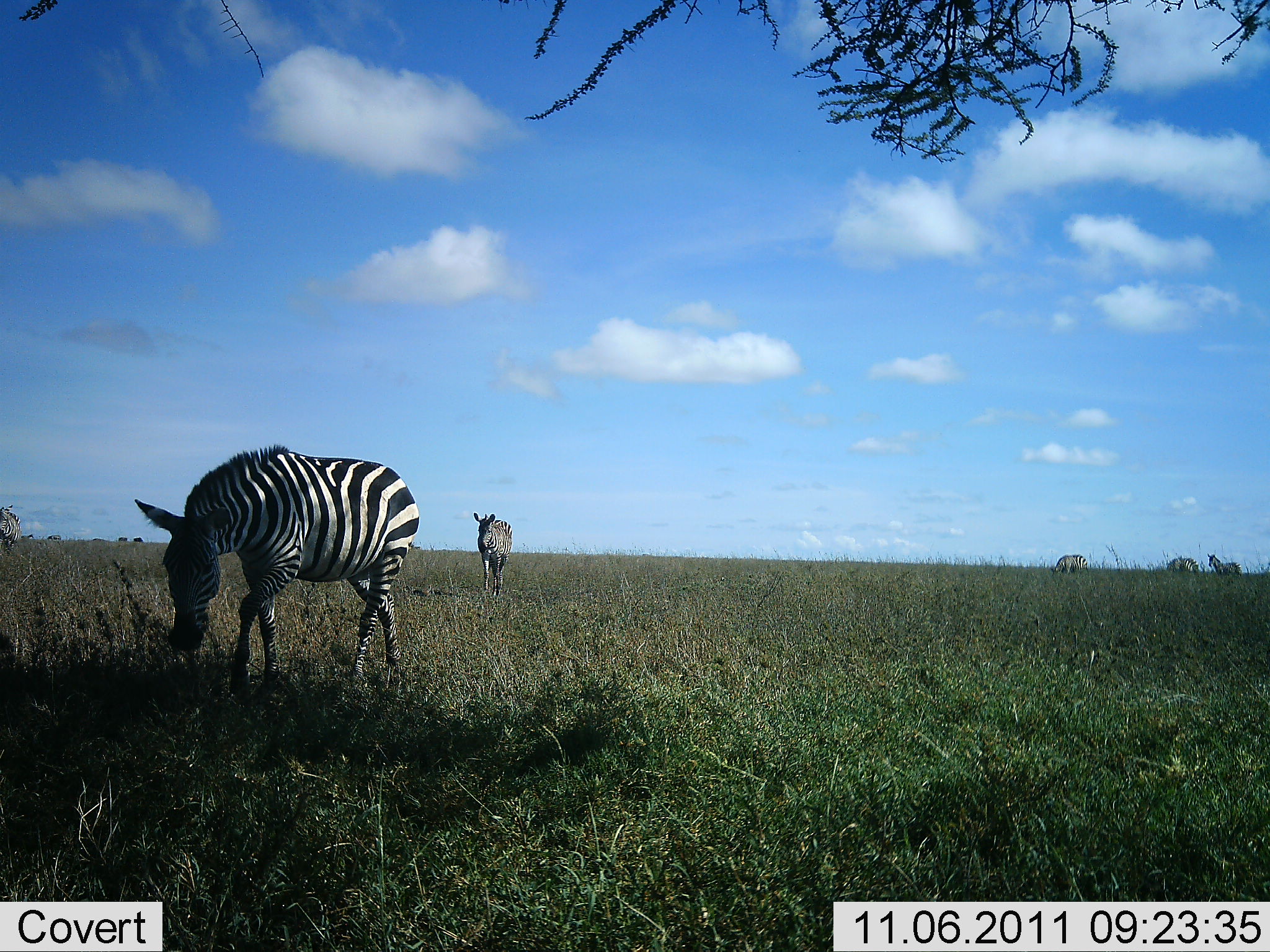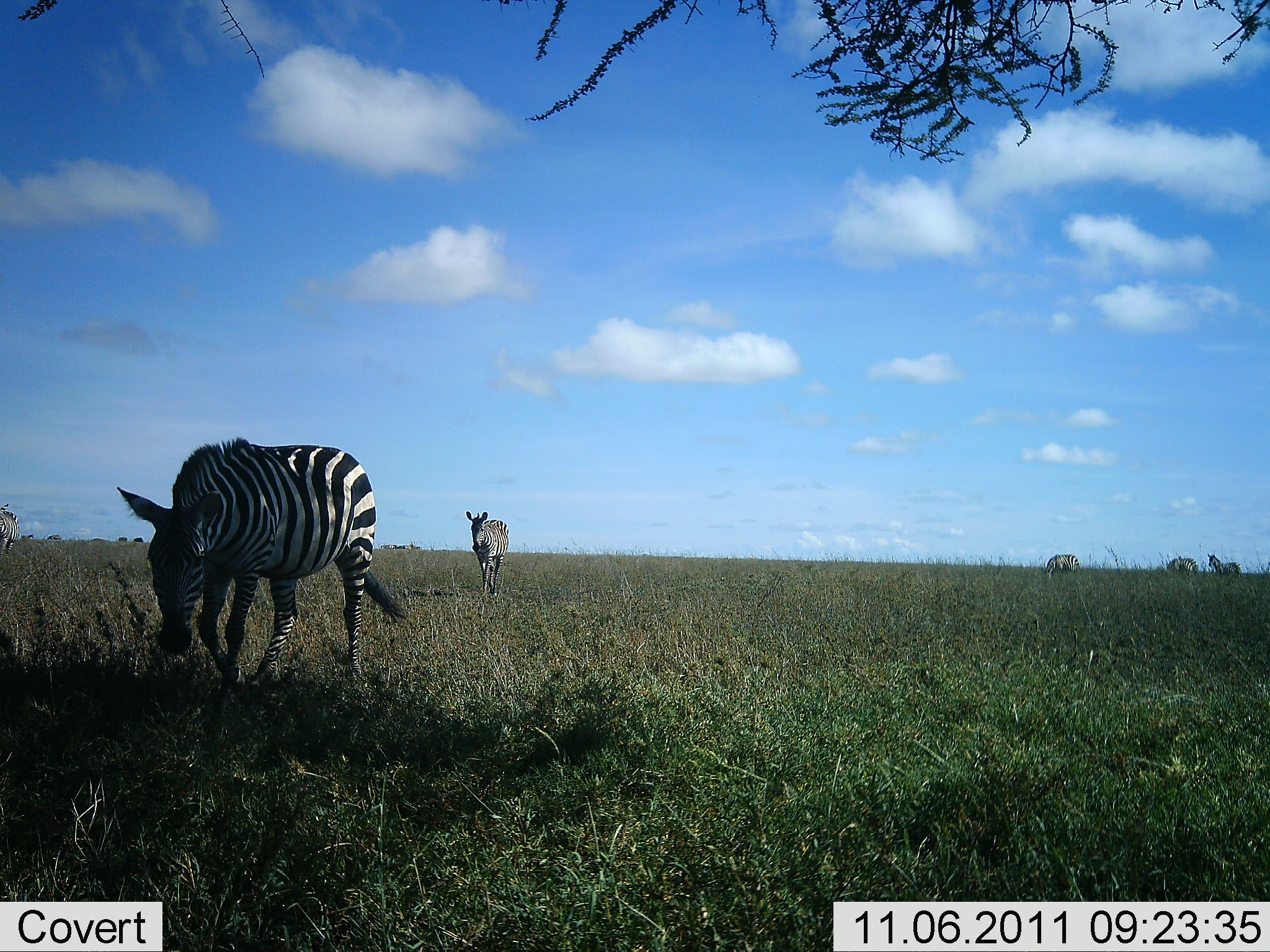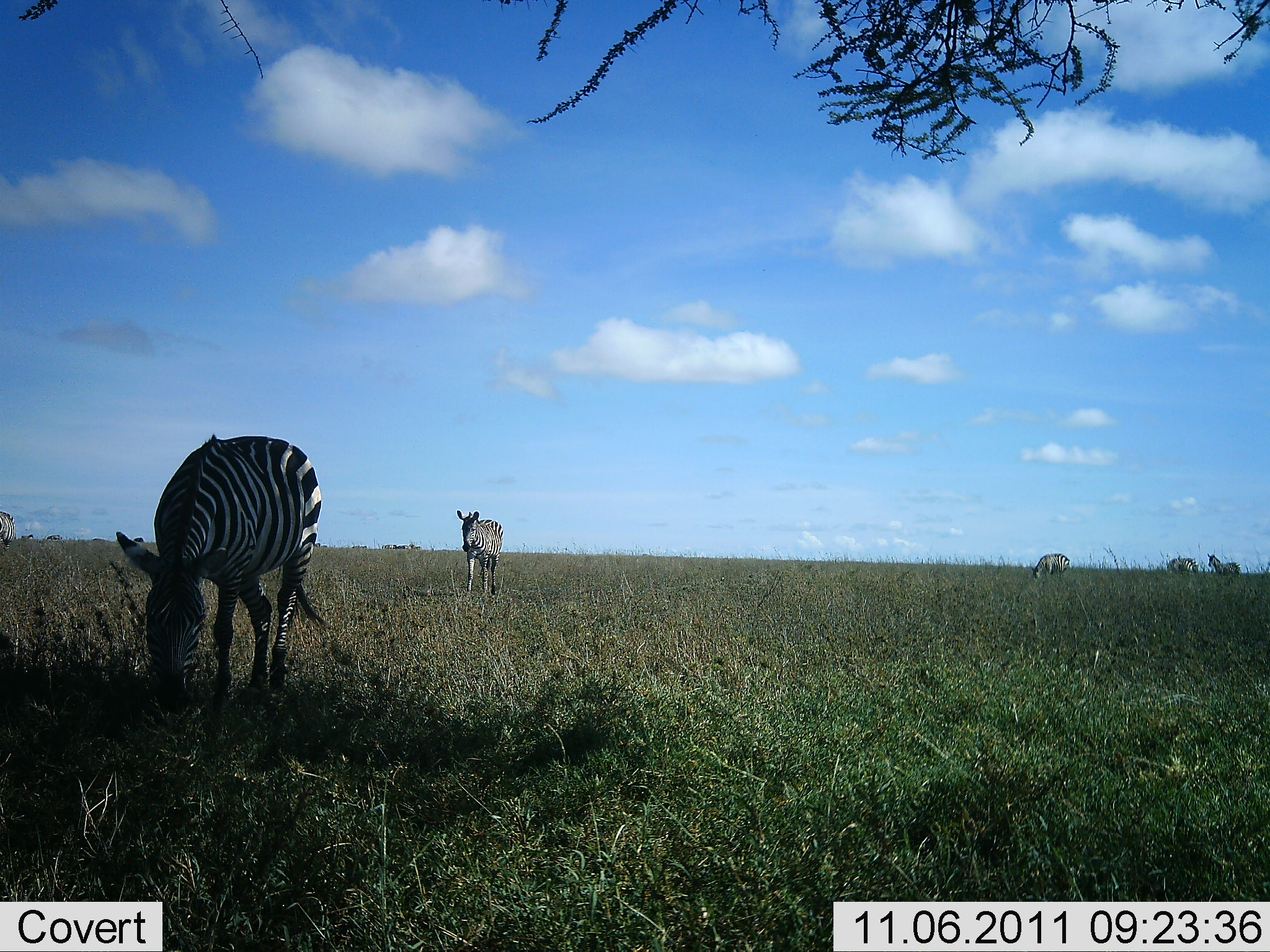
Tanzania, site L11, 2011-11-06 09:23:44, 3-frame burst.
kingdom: Animalia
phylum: Chordata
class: Mammalia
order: Perissodactyla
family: Equidae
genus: Equus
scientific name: Equus quagga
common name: plains zebra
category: zebra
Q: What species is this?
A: Zebra (plains zebra) (Equus quagga).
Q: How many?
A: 5.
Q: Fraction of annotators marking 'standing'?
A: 29%.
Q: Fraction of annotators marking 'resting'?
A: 7%.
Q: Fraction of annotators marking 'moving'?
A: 71%.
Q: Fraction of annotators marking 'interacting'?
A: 0%.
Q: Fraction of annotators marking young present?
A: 0%.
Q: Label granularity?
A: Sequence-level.